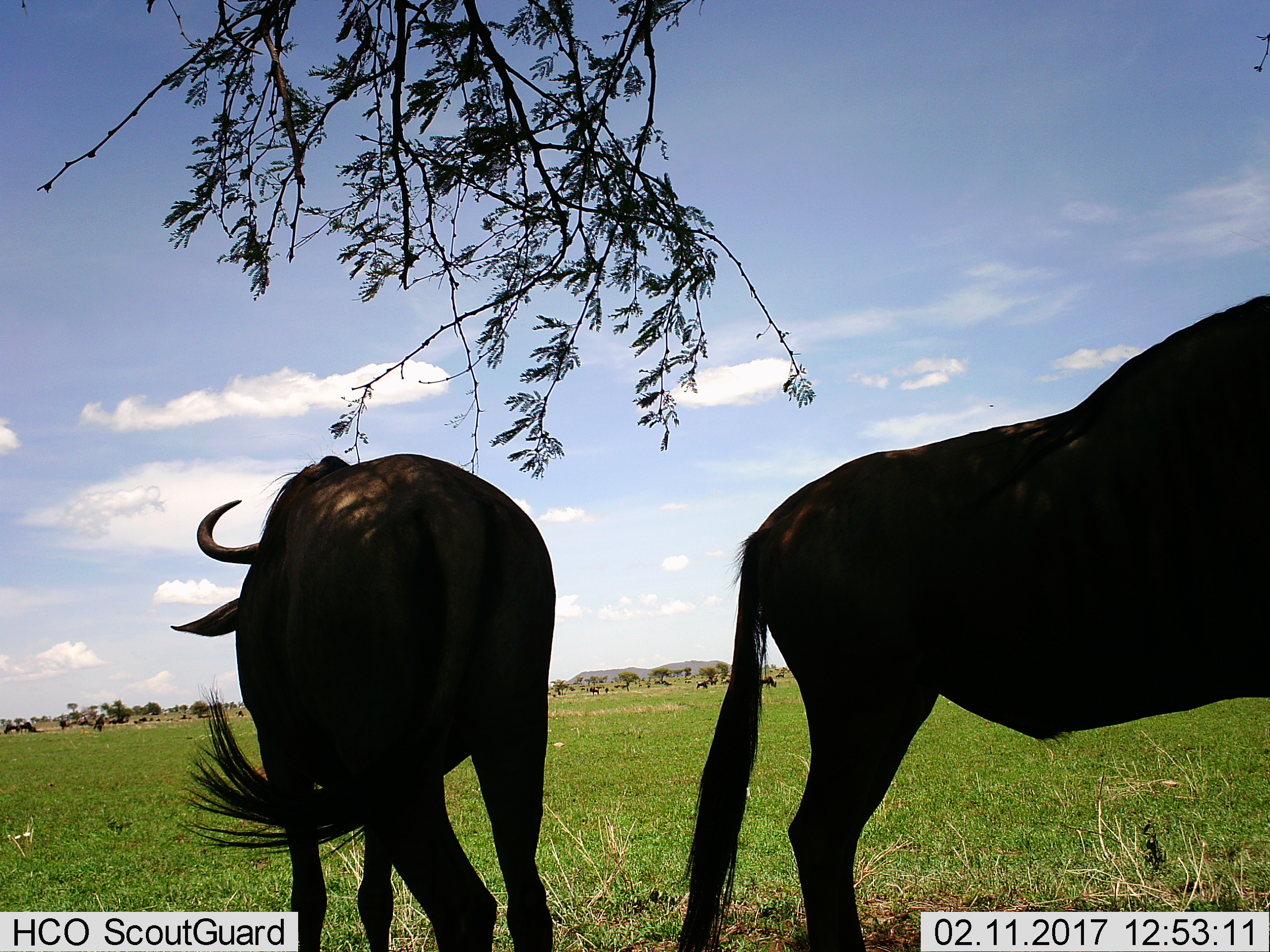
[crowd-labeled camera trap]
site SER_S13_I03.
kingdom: Animalia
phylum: Chordata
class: Mammalia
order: Artiodactyla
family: Bovidae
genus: Connochaetes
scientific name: Connochaetes taurinus taurinus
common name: blue wildebeest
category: wildebeestblue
Wildebeestblue (blue wildebeest) (Connochaetes taurinus taurinus), count 11-50. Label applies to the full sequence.